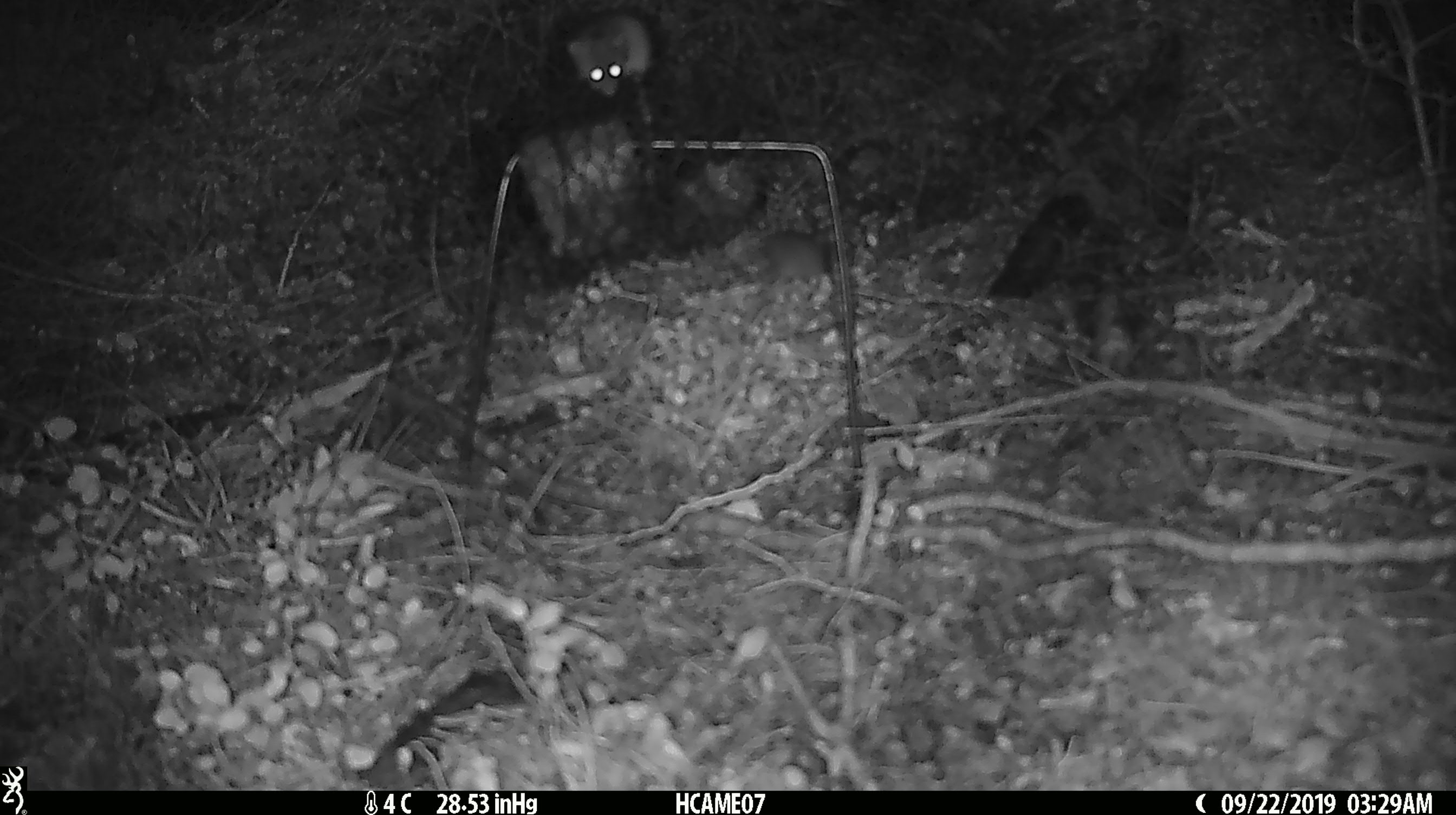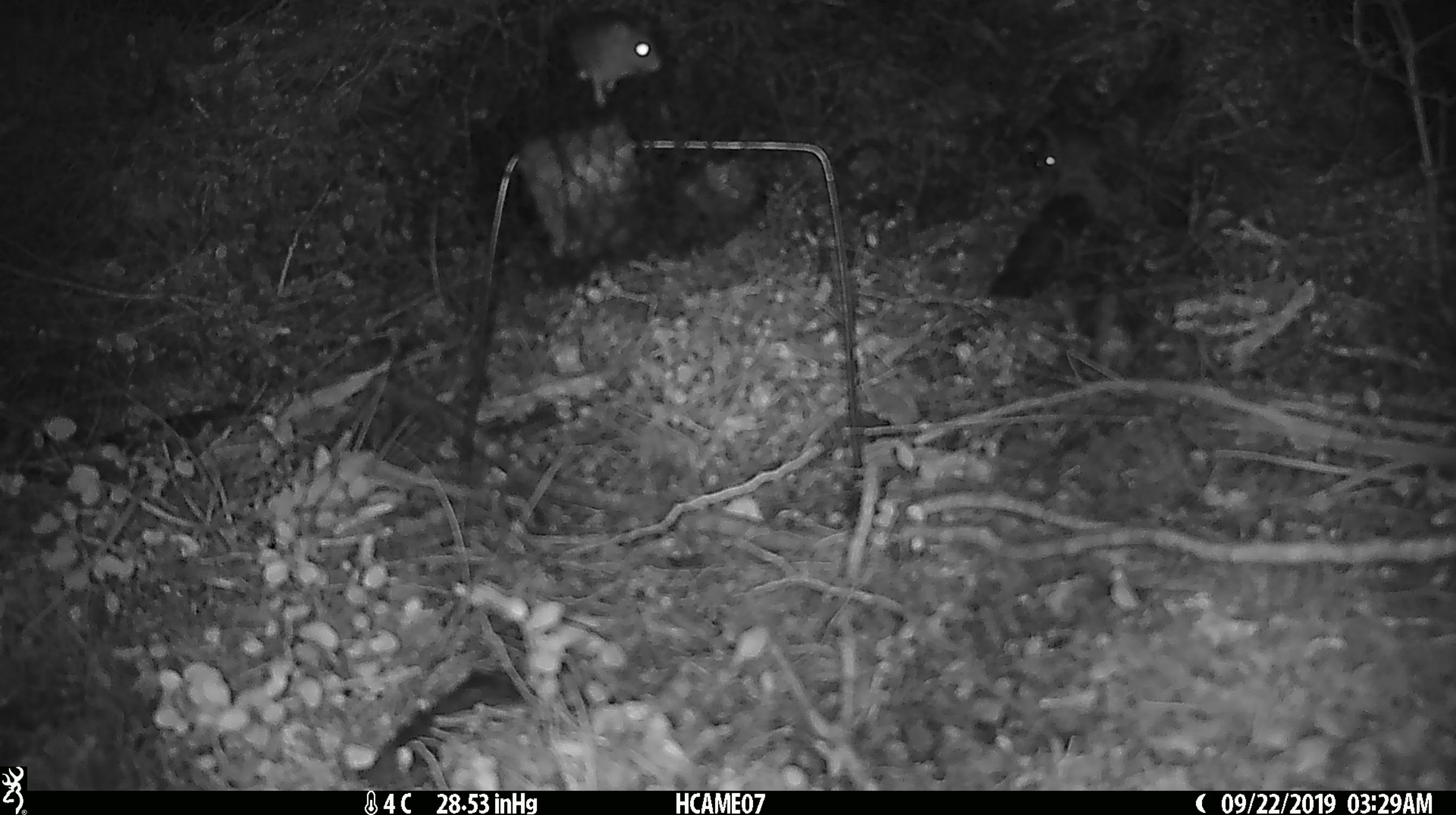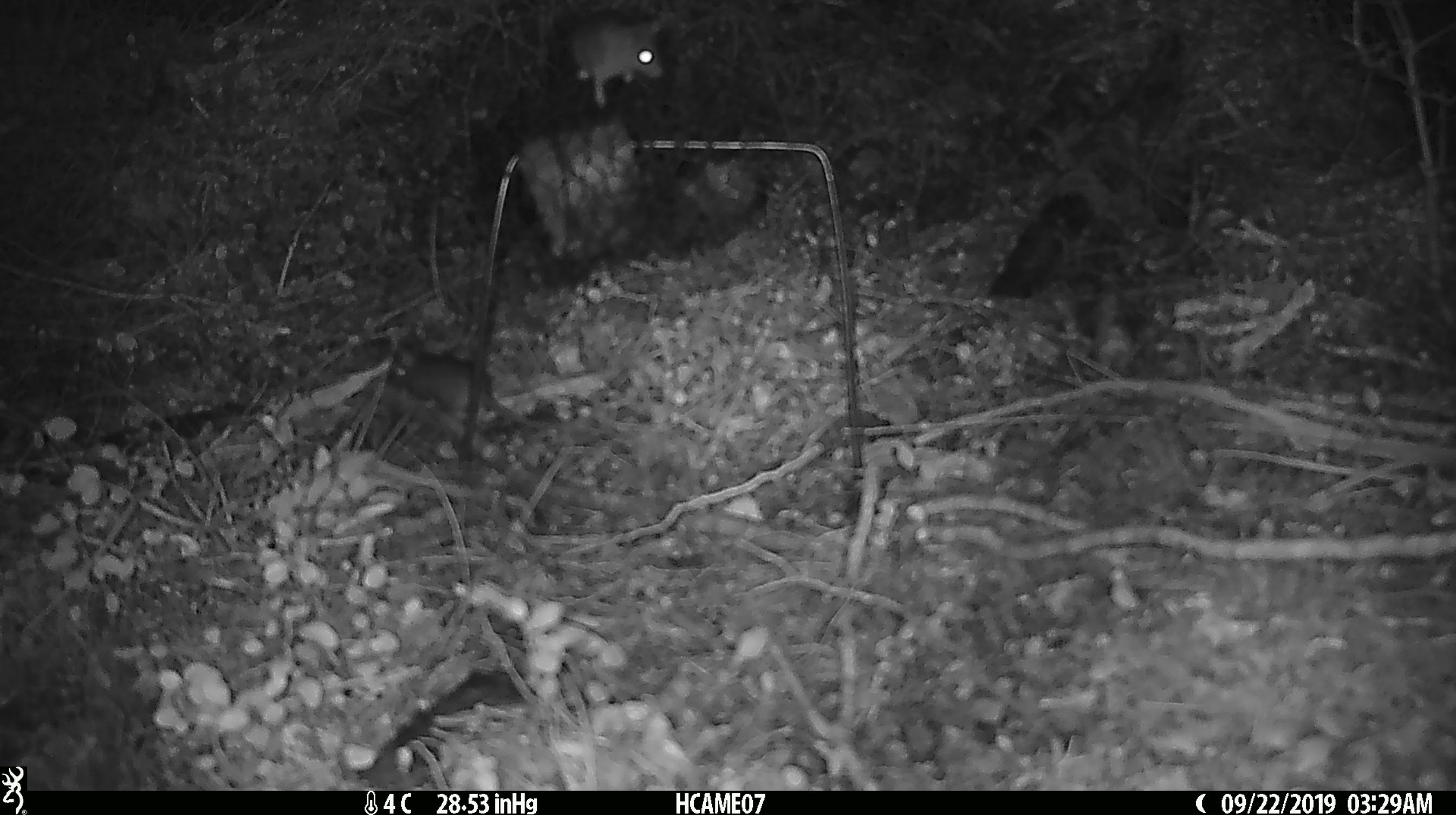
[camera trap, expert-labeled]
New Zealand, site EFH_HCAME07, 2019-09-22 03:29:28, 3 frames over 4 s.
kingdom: Animalia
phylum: Chordata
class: Mammalia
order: Rodentia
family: Muridae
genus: Mus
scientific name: Mus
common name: mouse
Mouse (Mus).